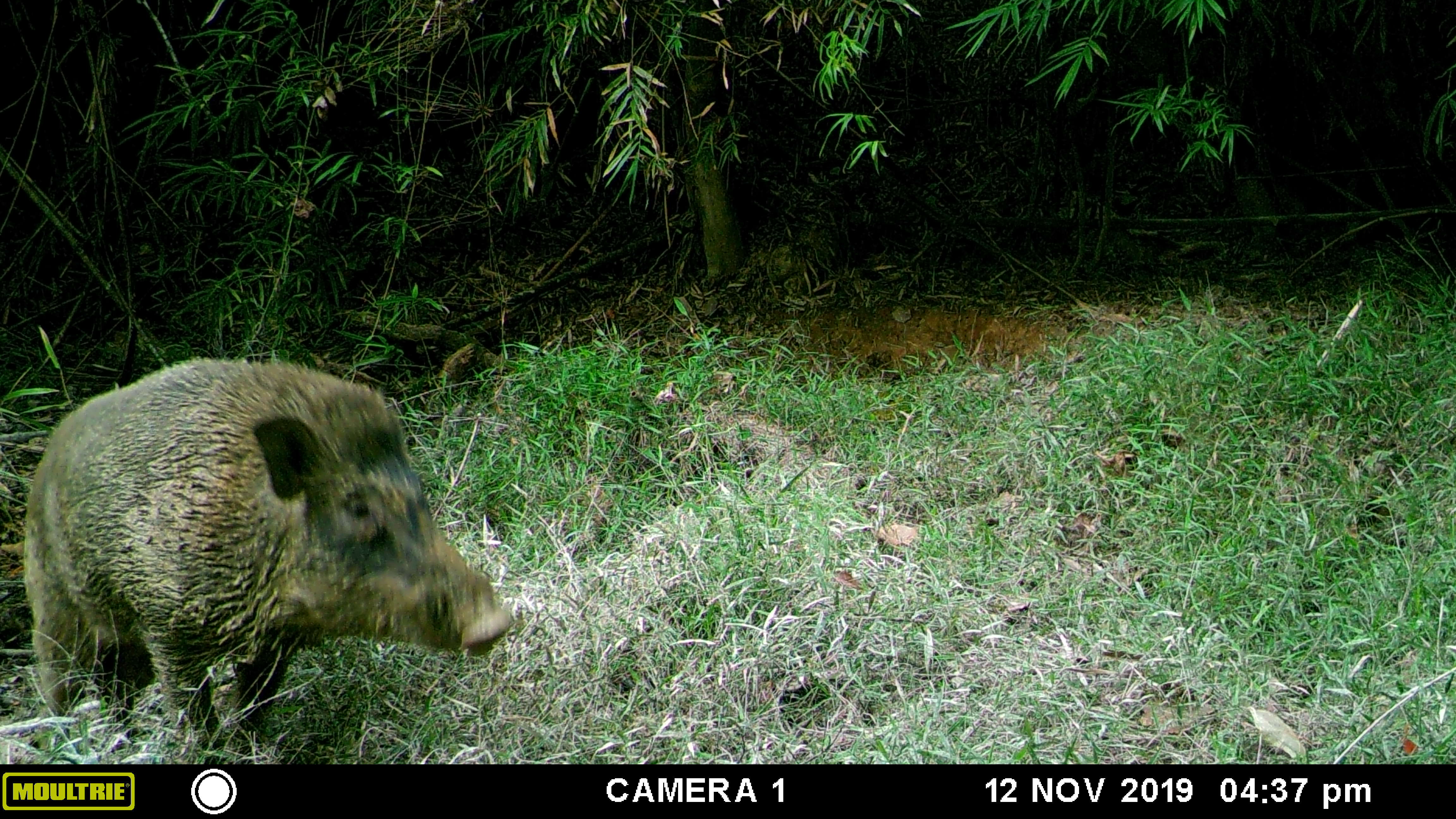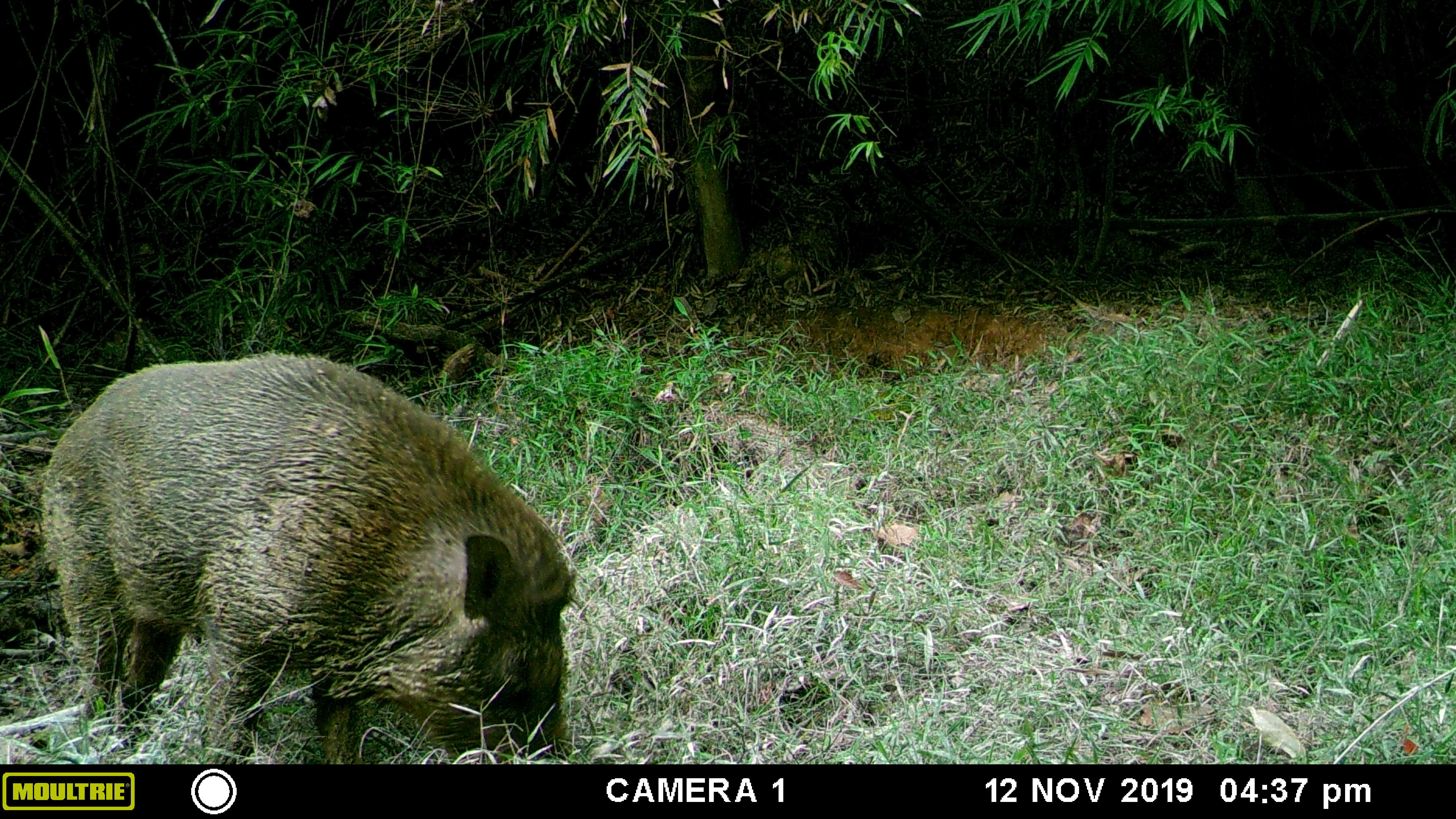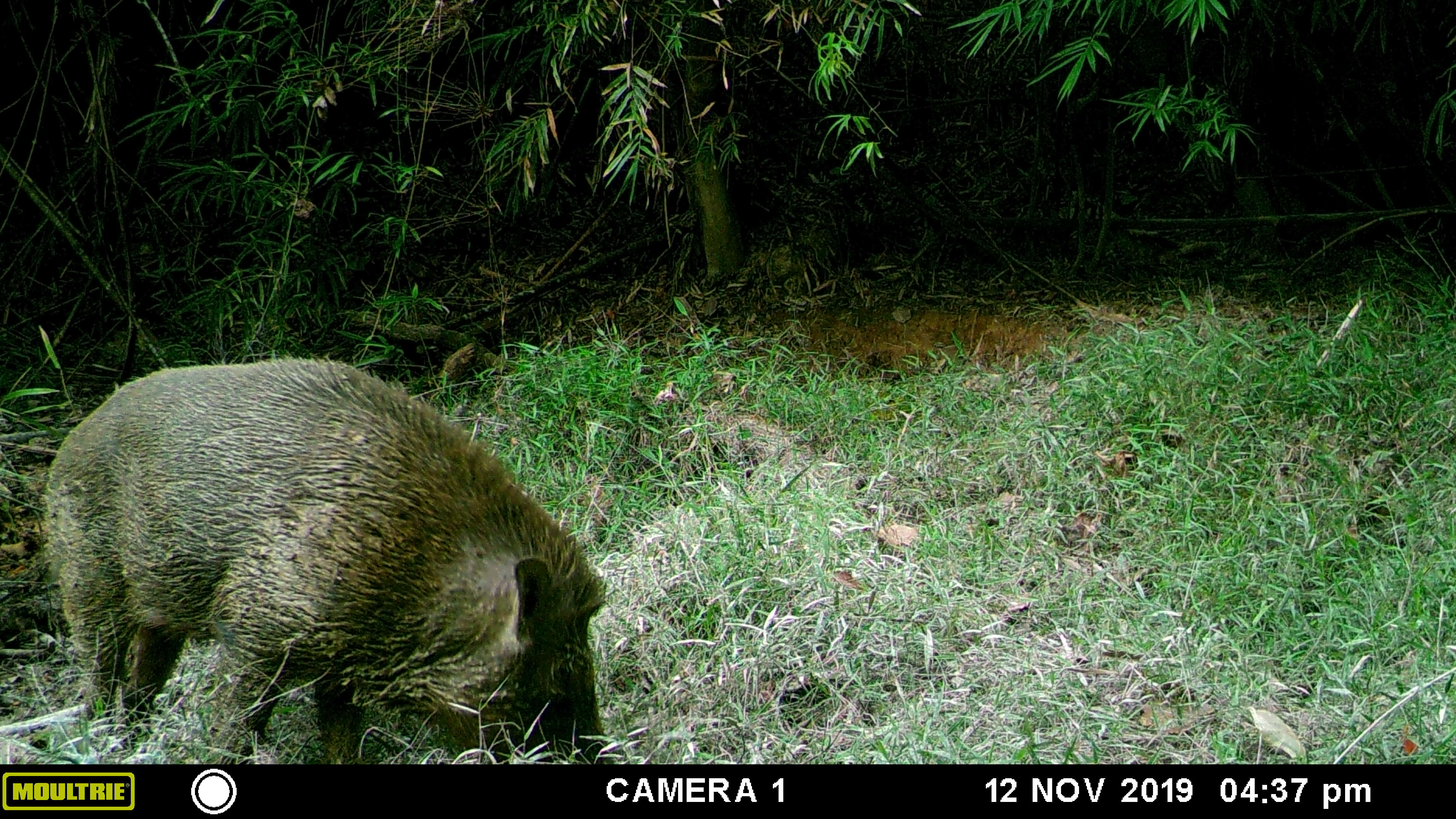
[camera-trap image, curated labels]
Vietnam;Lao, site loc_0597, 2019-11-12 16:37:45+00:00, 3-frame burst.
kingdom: Animalia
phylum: Chordata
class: Mammalia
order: Artiodactyla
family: Suidae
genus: Sus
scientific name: Sus scrofa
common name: eurasian wild pig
Eurasian wild pig (Sus scrofa). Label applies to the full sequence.